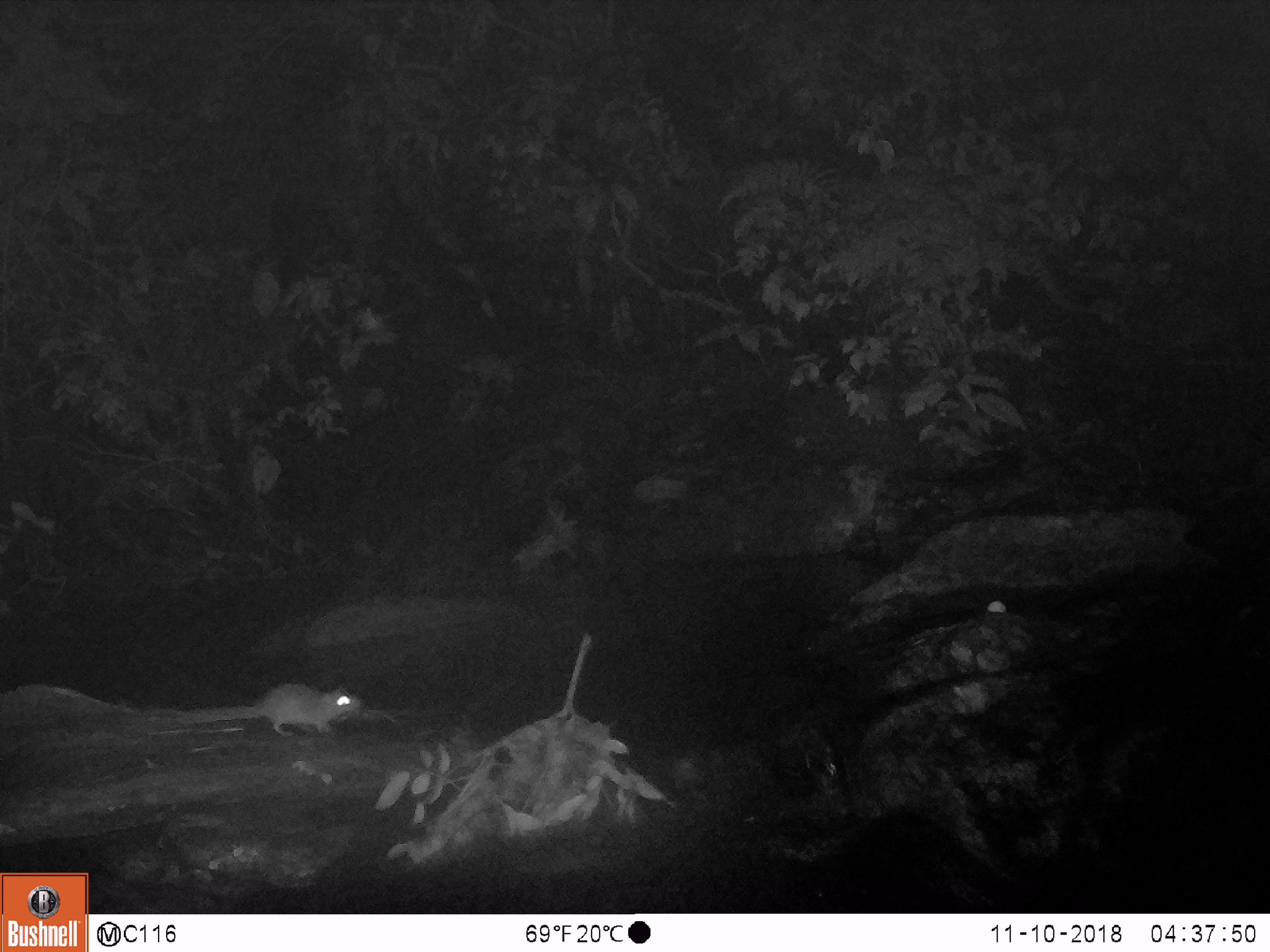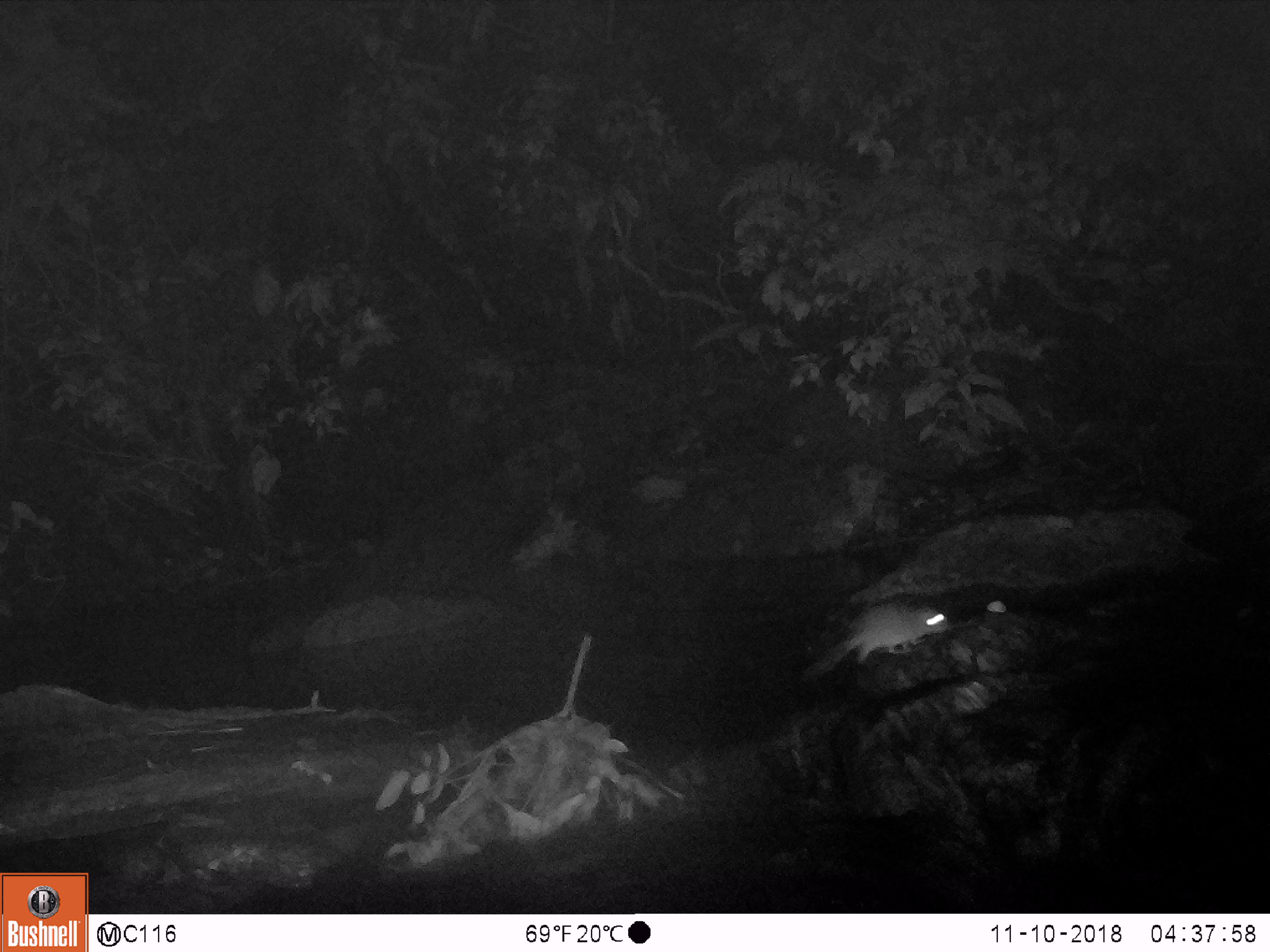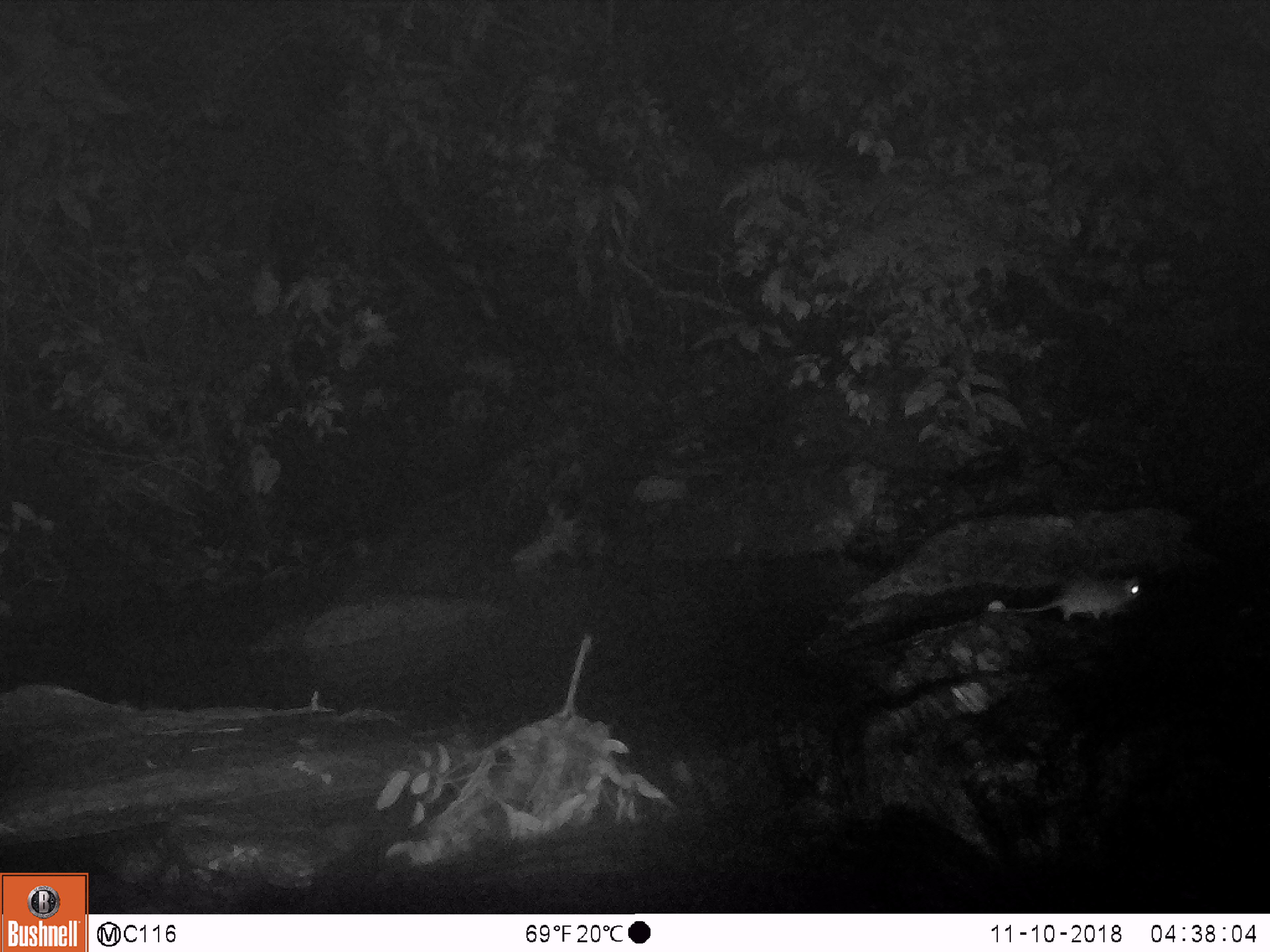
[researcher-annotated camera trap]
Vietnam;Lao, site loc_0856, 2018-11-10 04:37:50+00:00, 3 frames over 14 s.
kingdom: Animalia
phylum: Chordata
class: Mammalia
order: Rodentia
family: Muridae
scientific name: Muridae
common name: old-world mice and rats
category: unidentified murid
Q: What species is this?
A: Unidentified murid (old-world mice and rats) (Muridae).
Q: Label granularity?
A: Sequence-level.